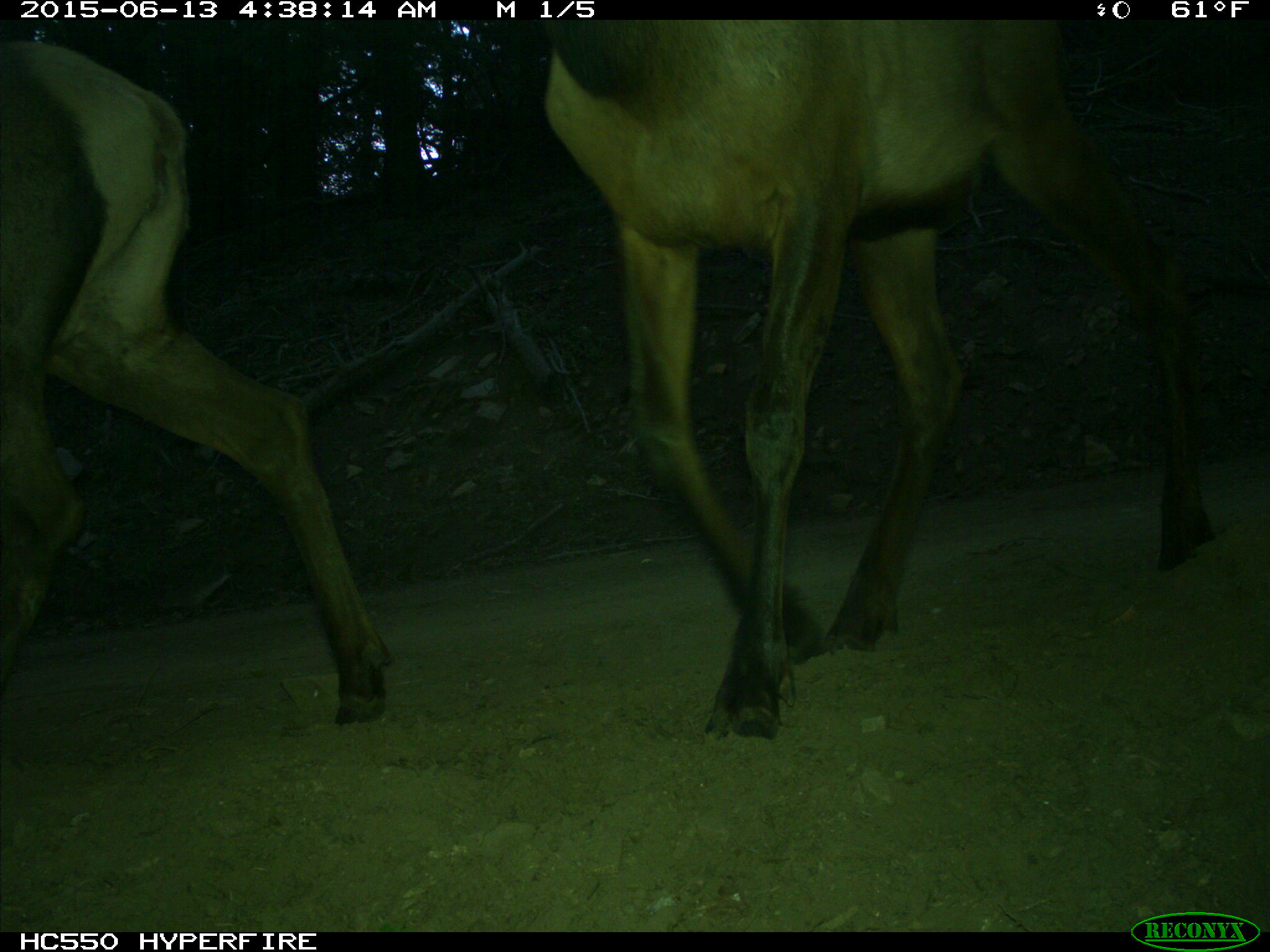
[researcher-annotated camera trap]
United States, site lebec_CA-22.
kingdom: Animalia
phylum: Chordata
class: Mammalia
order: Artiodactyla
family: Cervidae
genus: Cervus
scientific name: Cervus canadensis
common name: elk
Cervus canadensis (elk).